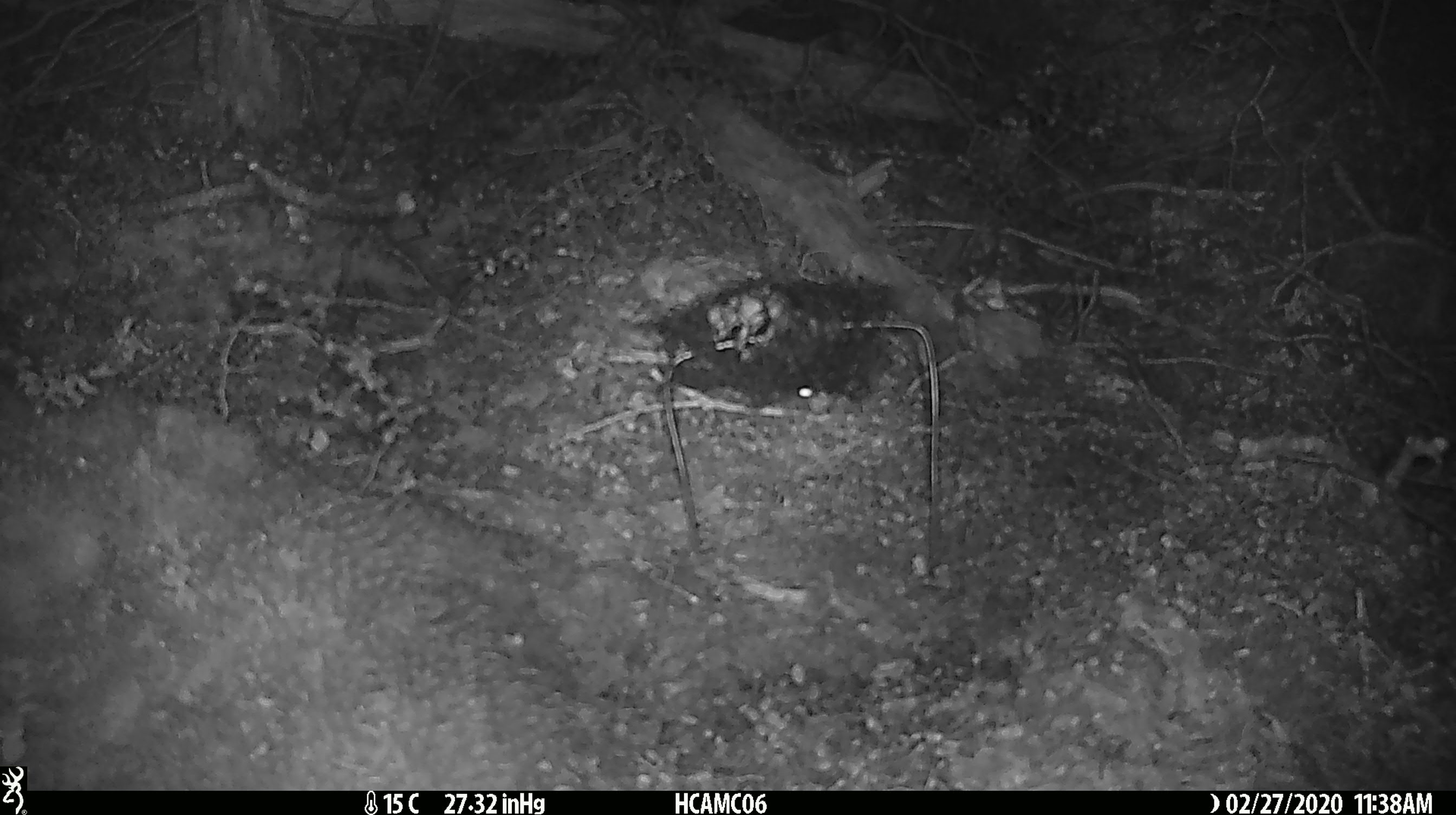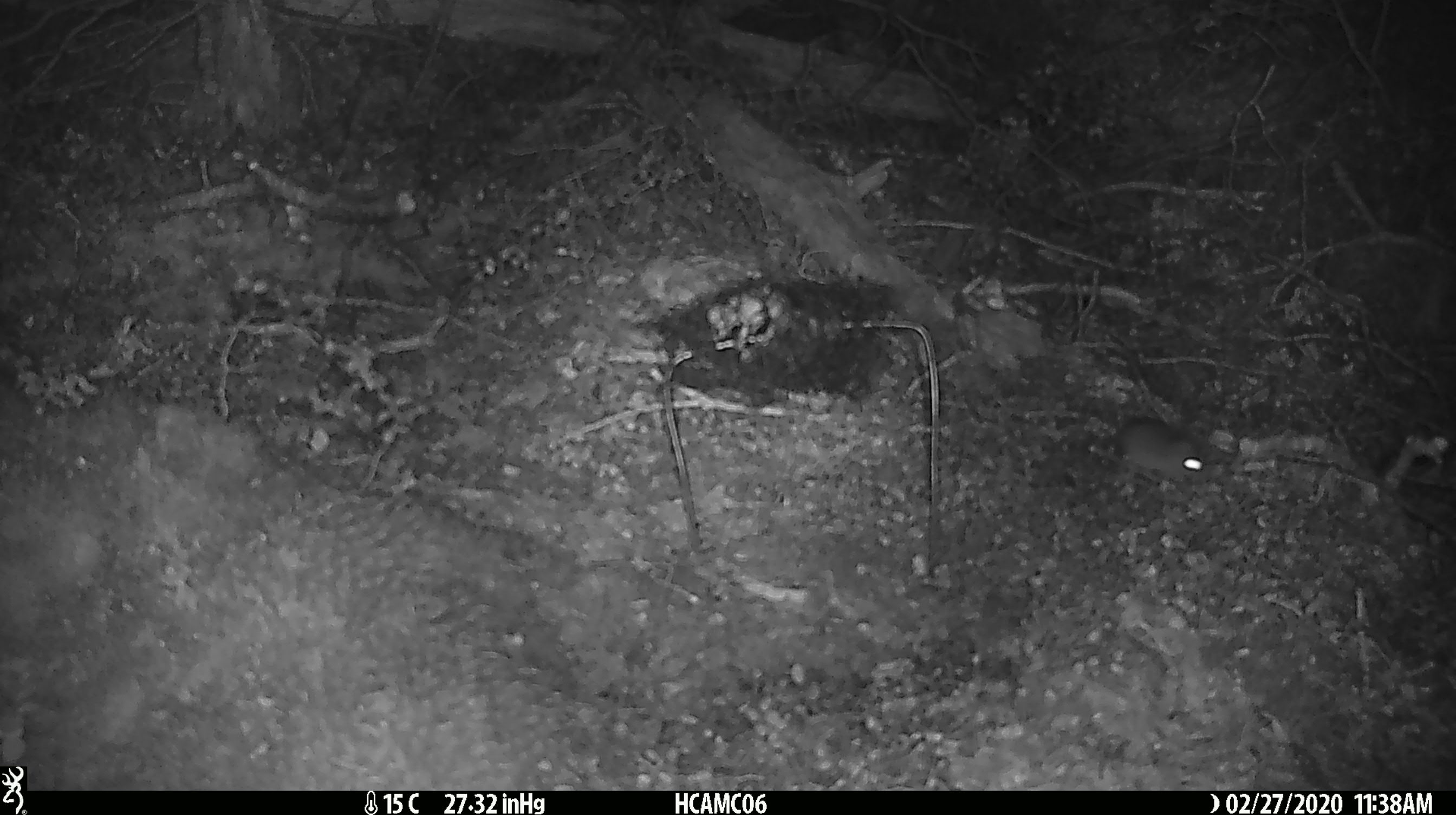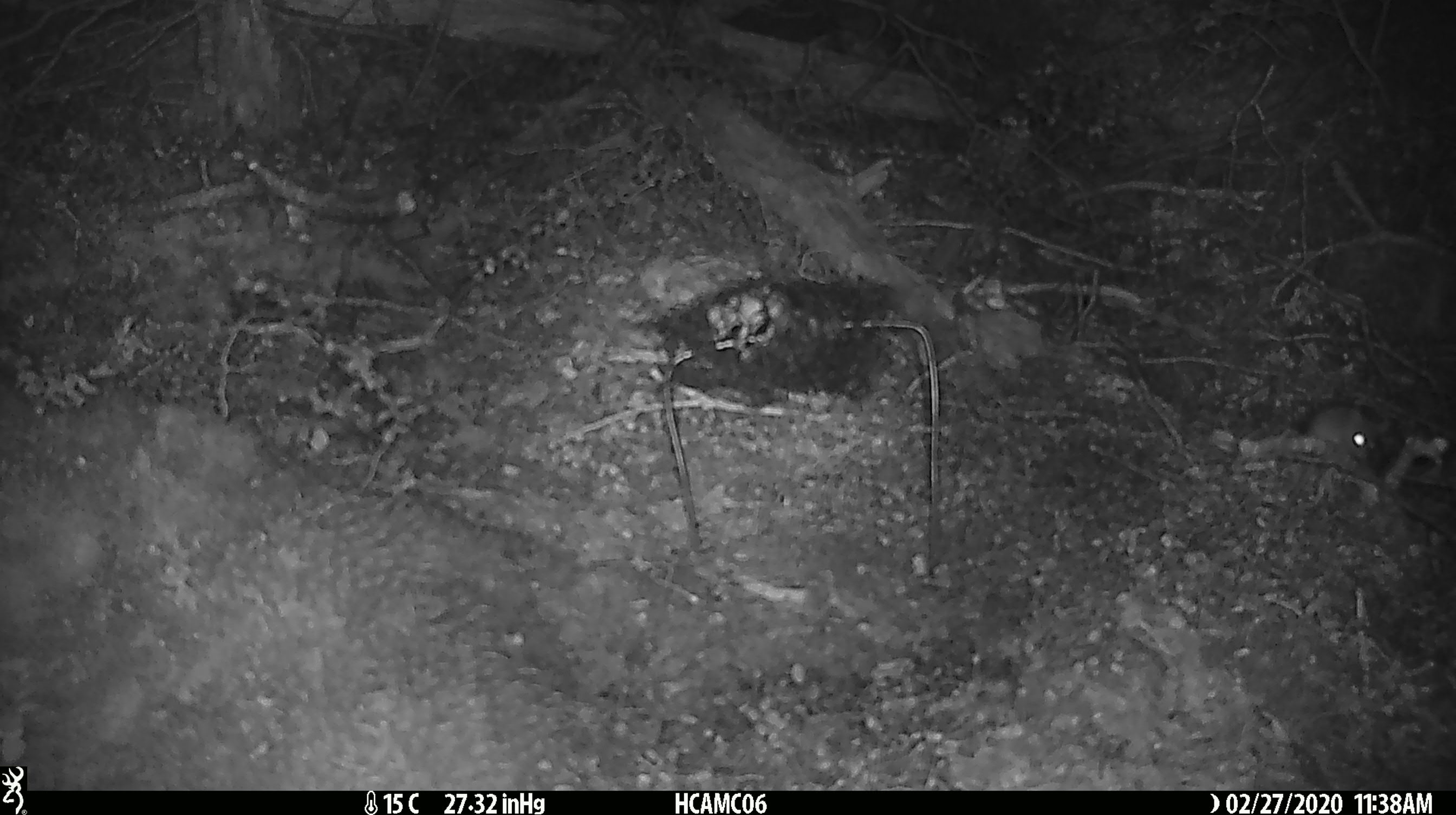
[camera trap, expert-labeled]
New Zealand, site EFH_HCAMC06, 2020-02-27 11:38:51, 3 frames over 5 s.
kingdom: Animalia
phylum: Chordata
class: Mammalia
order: Rodentia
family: Muridae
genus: Mus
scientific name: Mus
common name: mouse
Mouse (Mus).